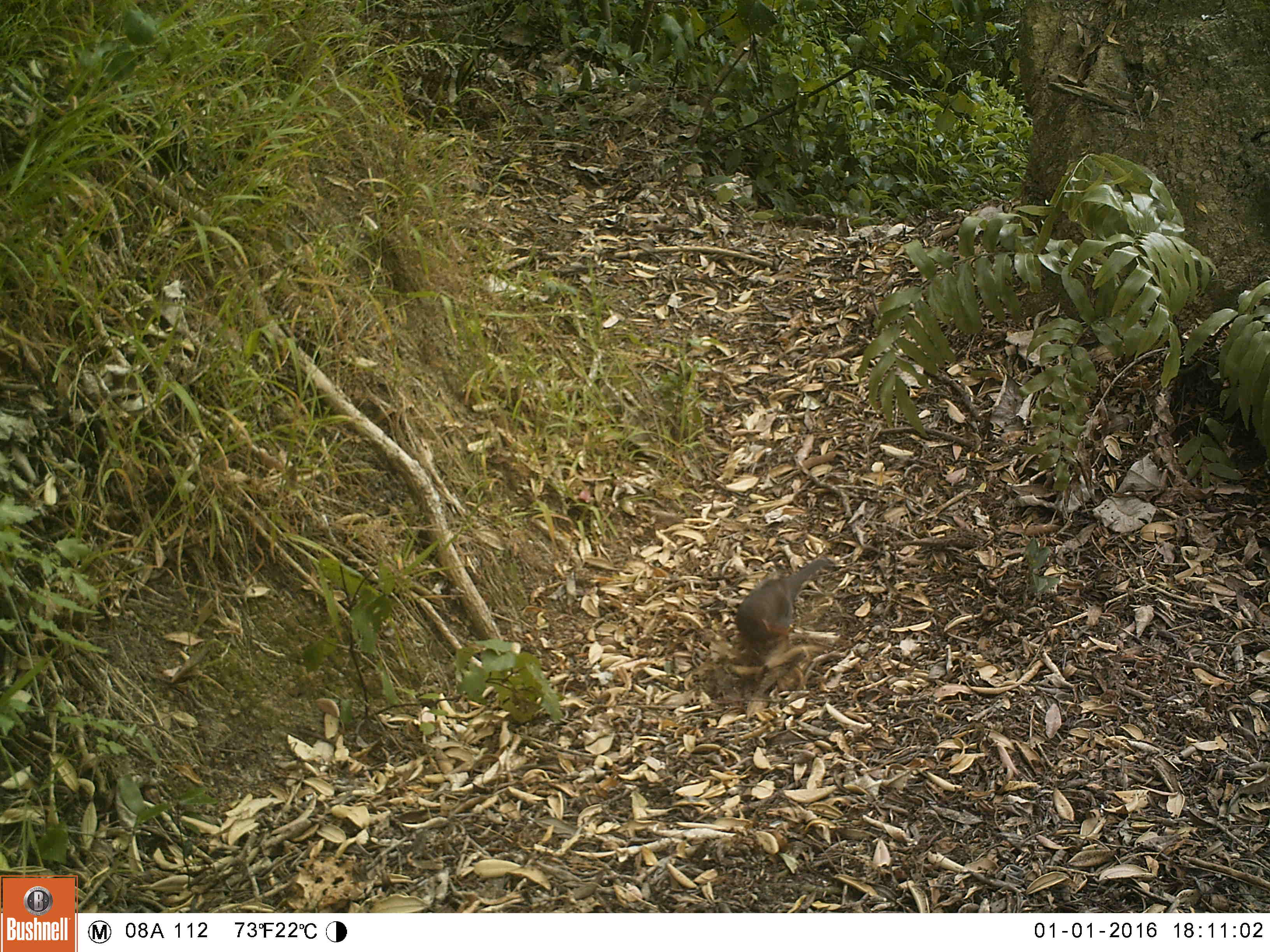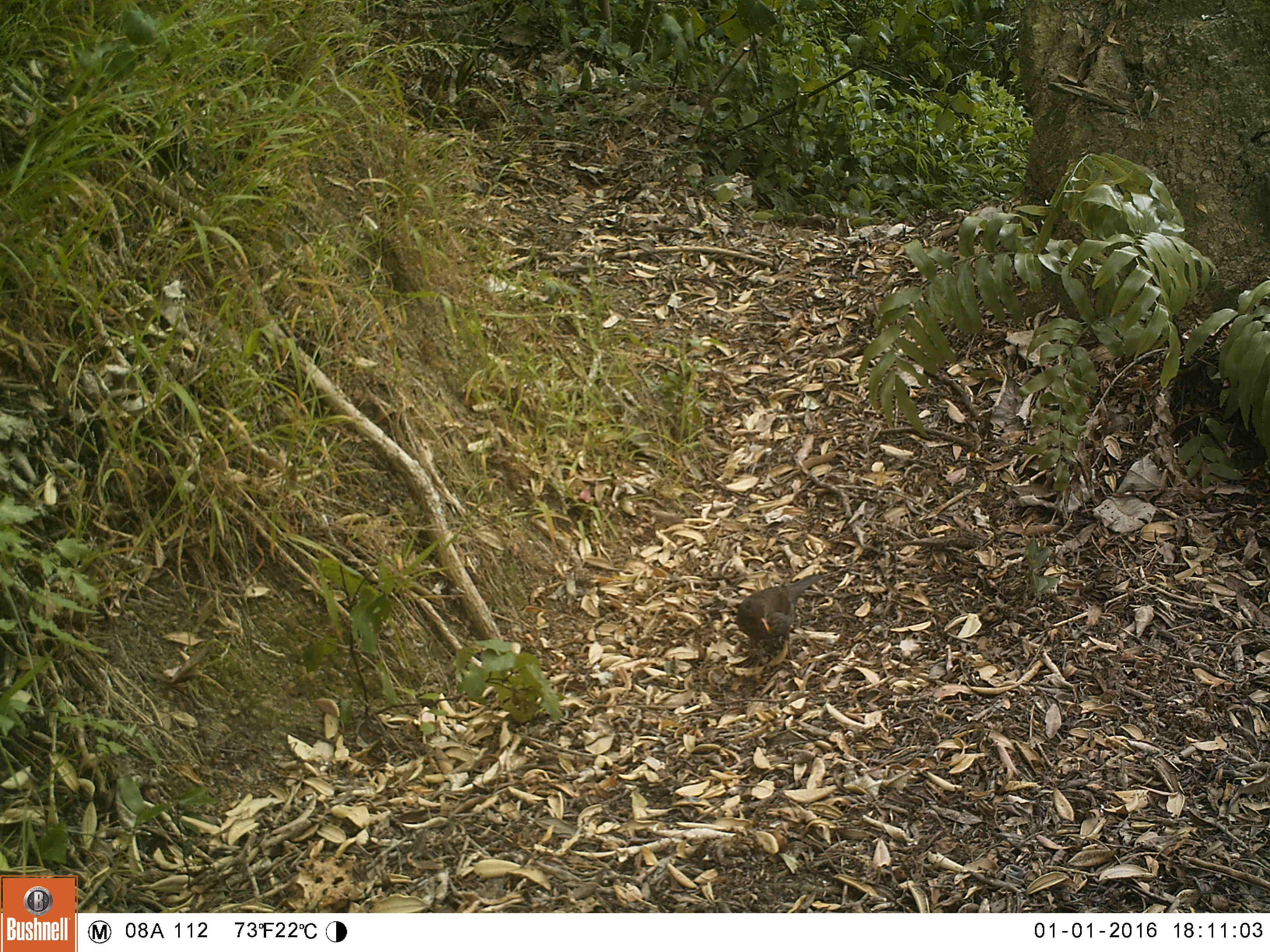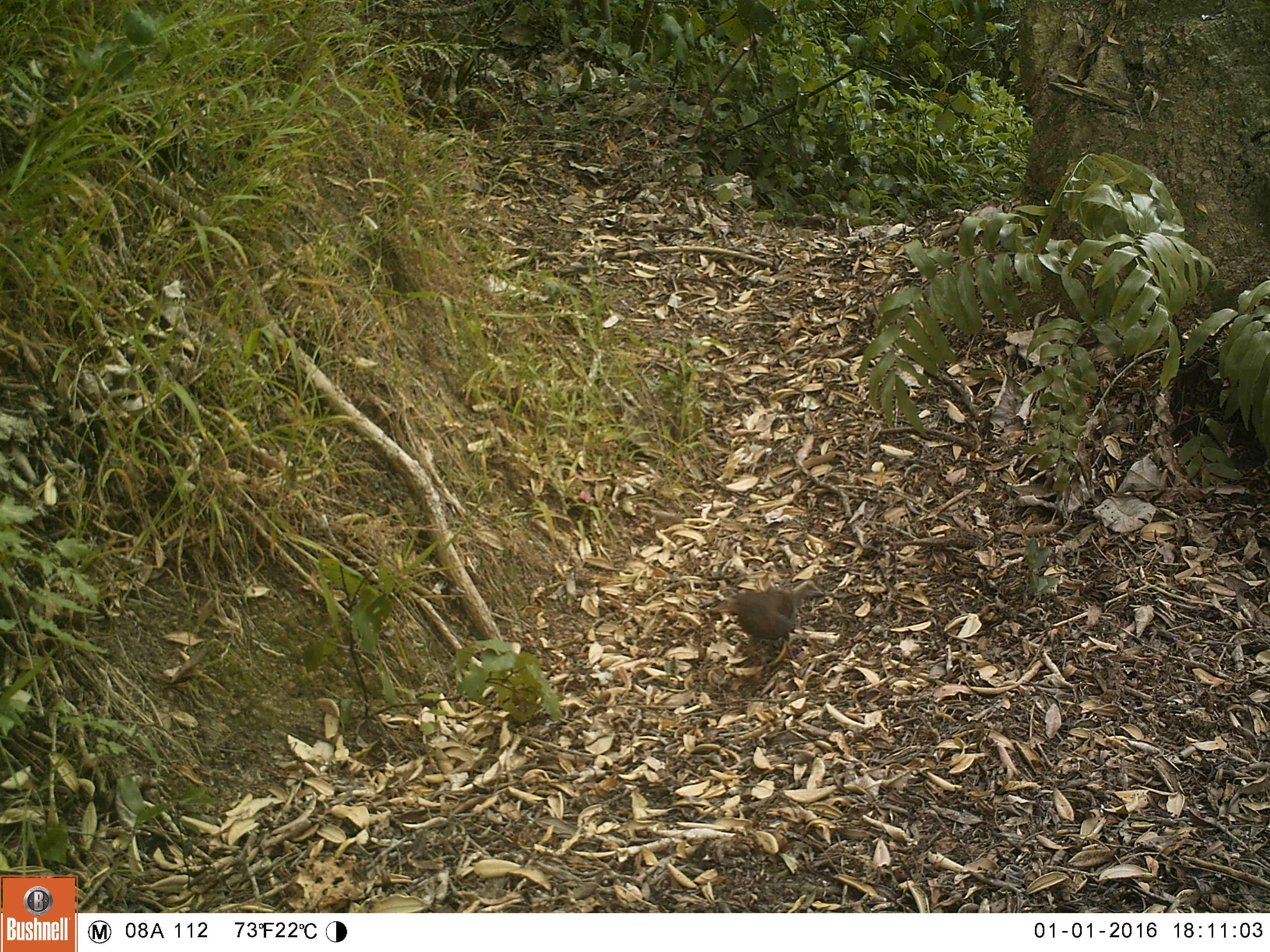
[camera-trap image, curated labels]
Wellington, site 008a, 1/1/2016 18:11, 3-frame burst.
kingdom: Animalia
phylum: Chordata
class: Aves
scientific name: Aves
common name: bird